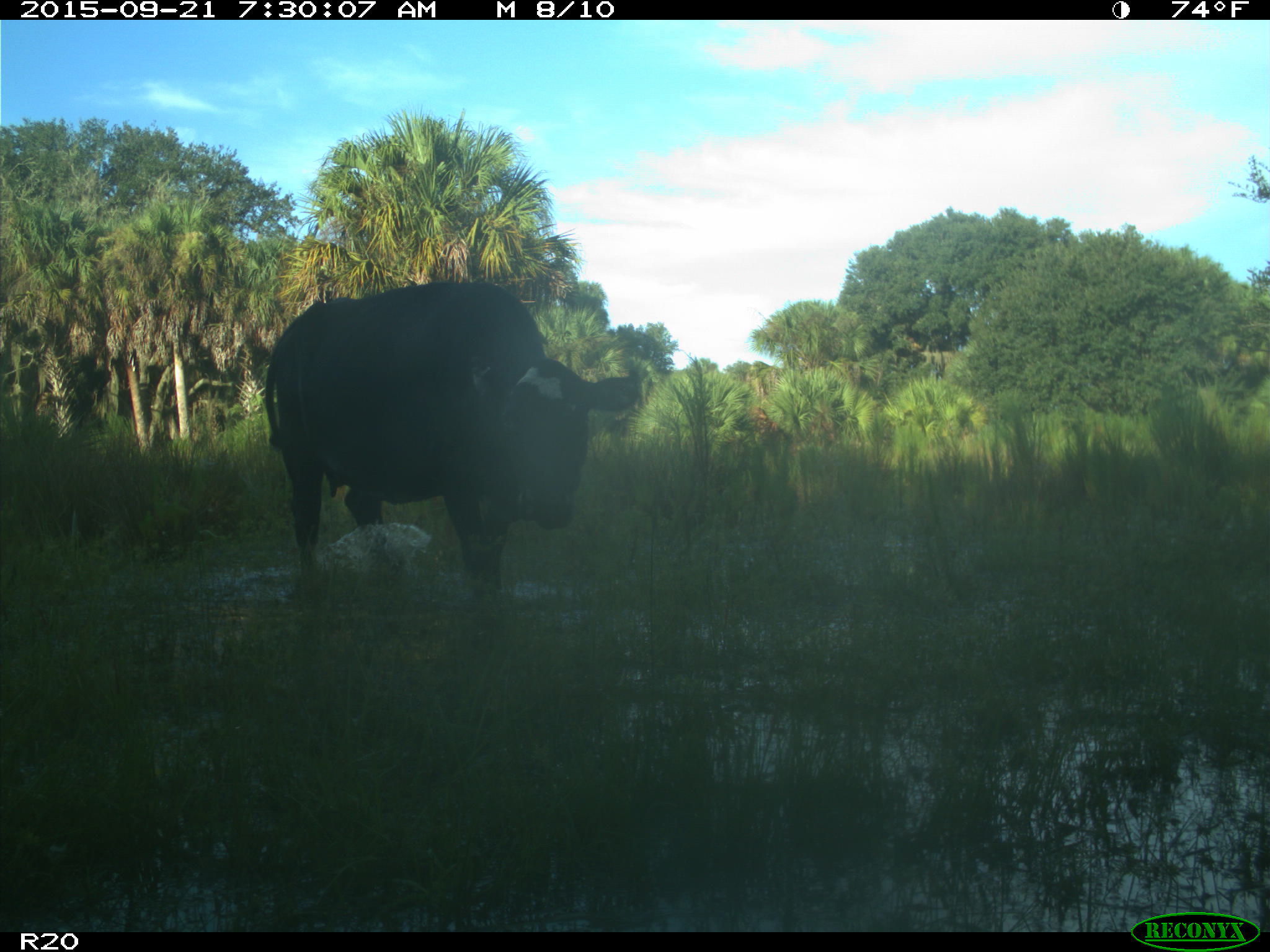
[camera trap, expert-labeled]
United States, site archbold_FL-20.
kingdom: Animalia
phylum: Chordata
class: Mammalia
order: Artiodactyla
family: Bovidae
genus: Bos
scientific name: Bos taurus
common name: domestic cow